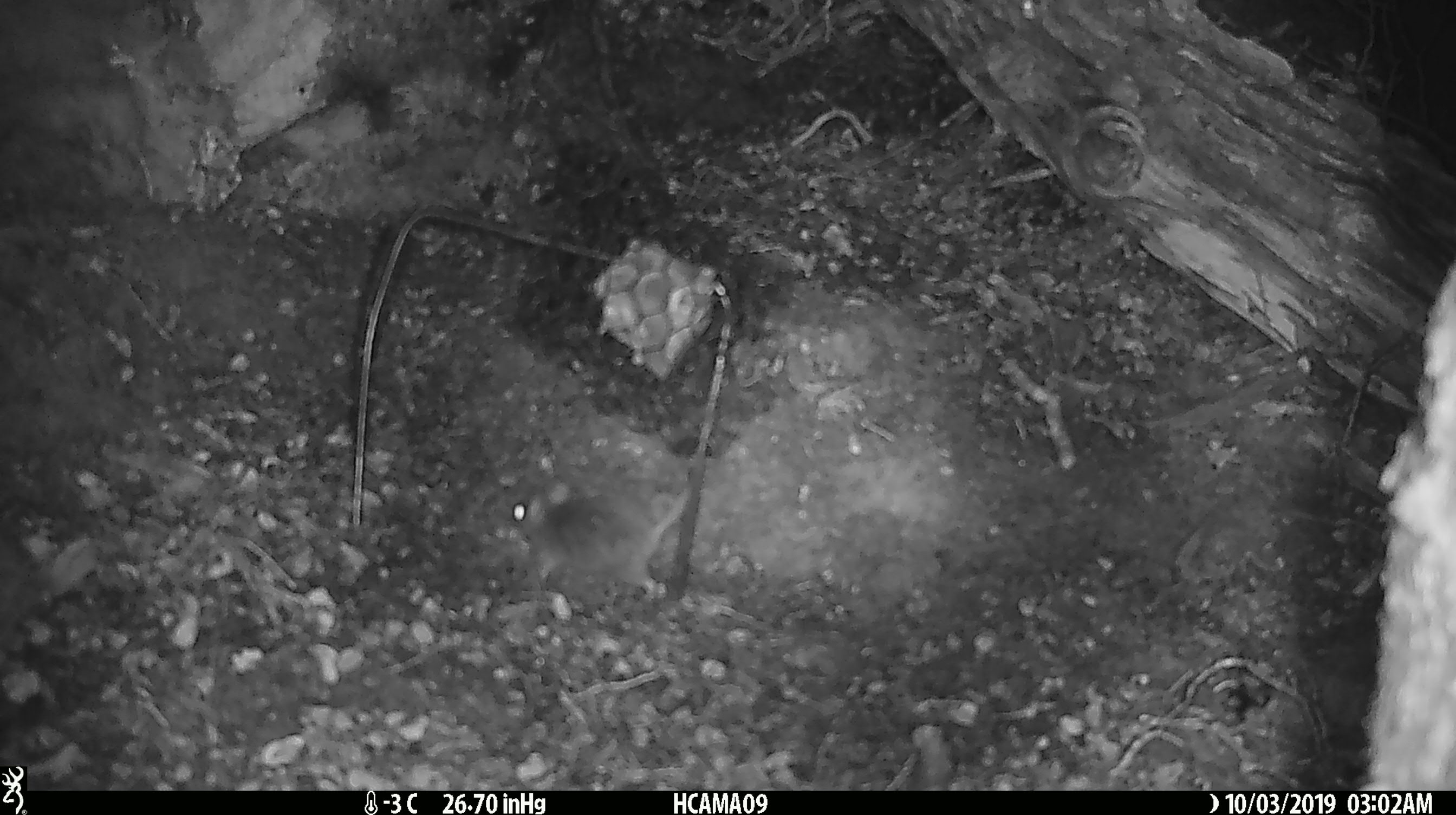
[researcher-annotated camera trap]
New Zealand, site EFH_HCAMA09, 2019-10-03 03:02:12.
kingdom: Animalia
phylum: Chordata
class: Mammalia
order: Rodentia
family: Muridae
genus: Mus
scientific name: Mus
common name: mouse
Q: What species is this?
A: Mouse (Mus).